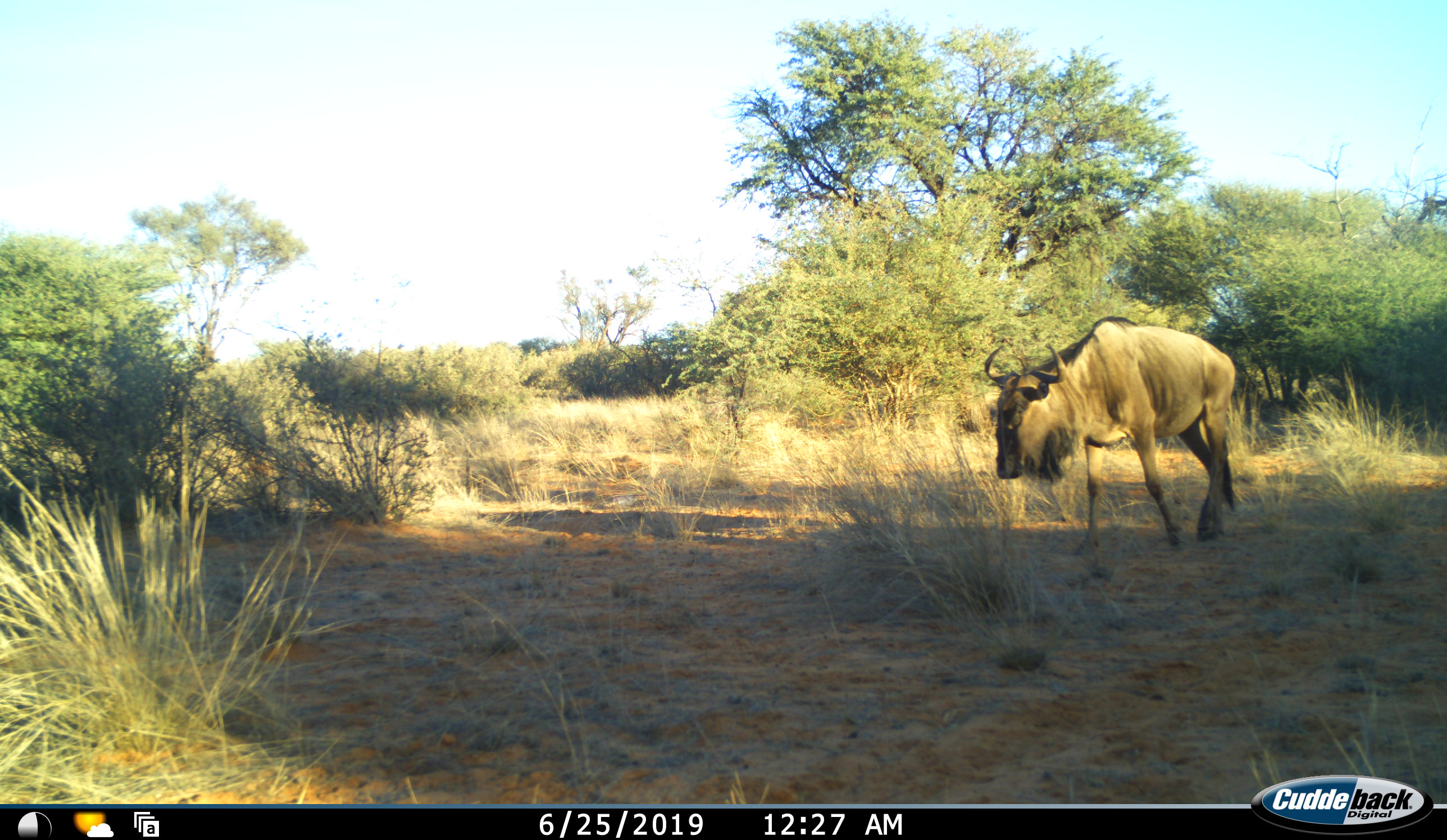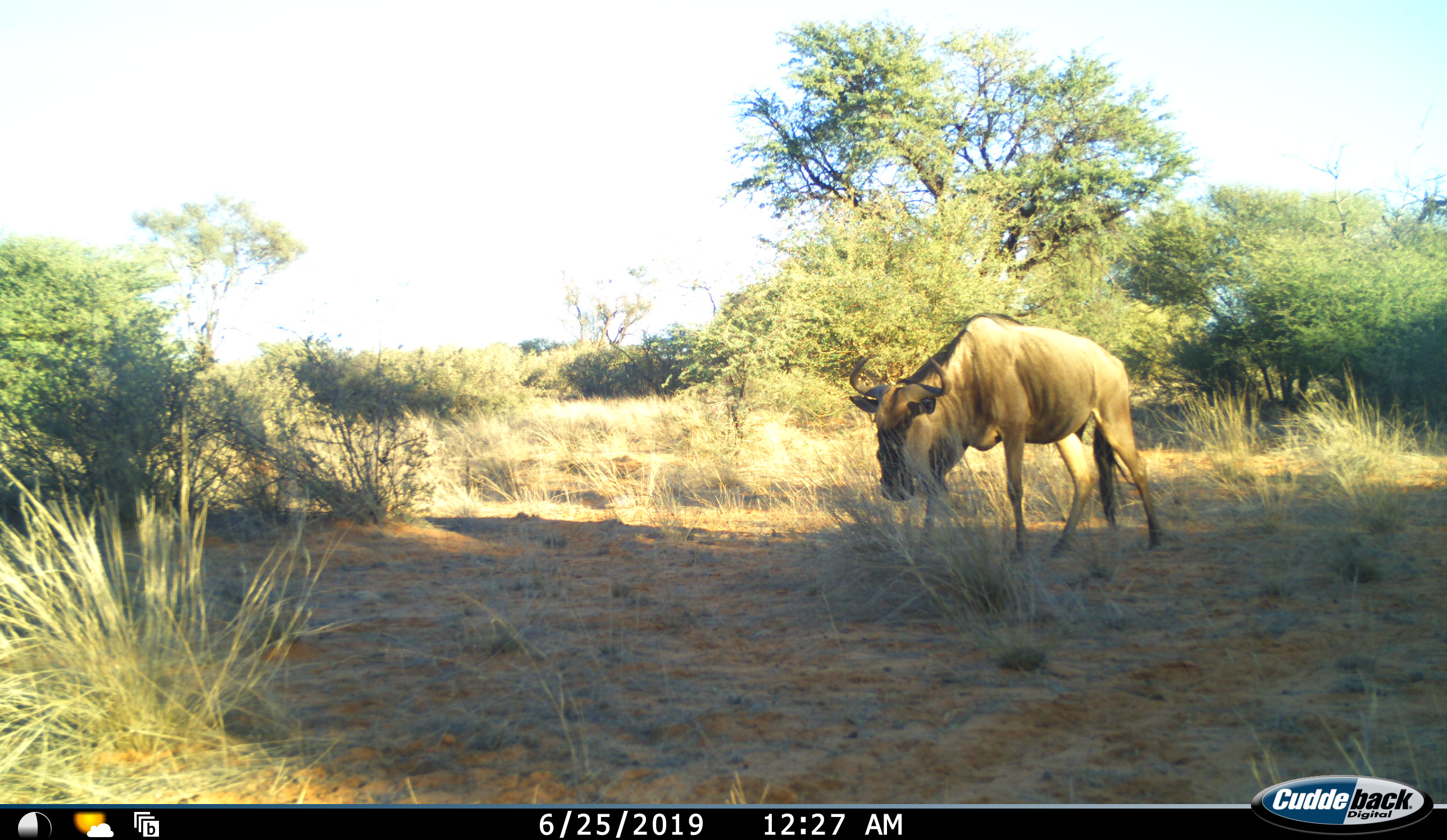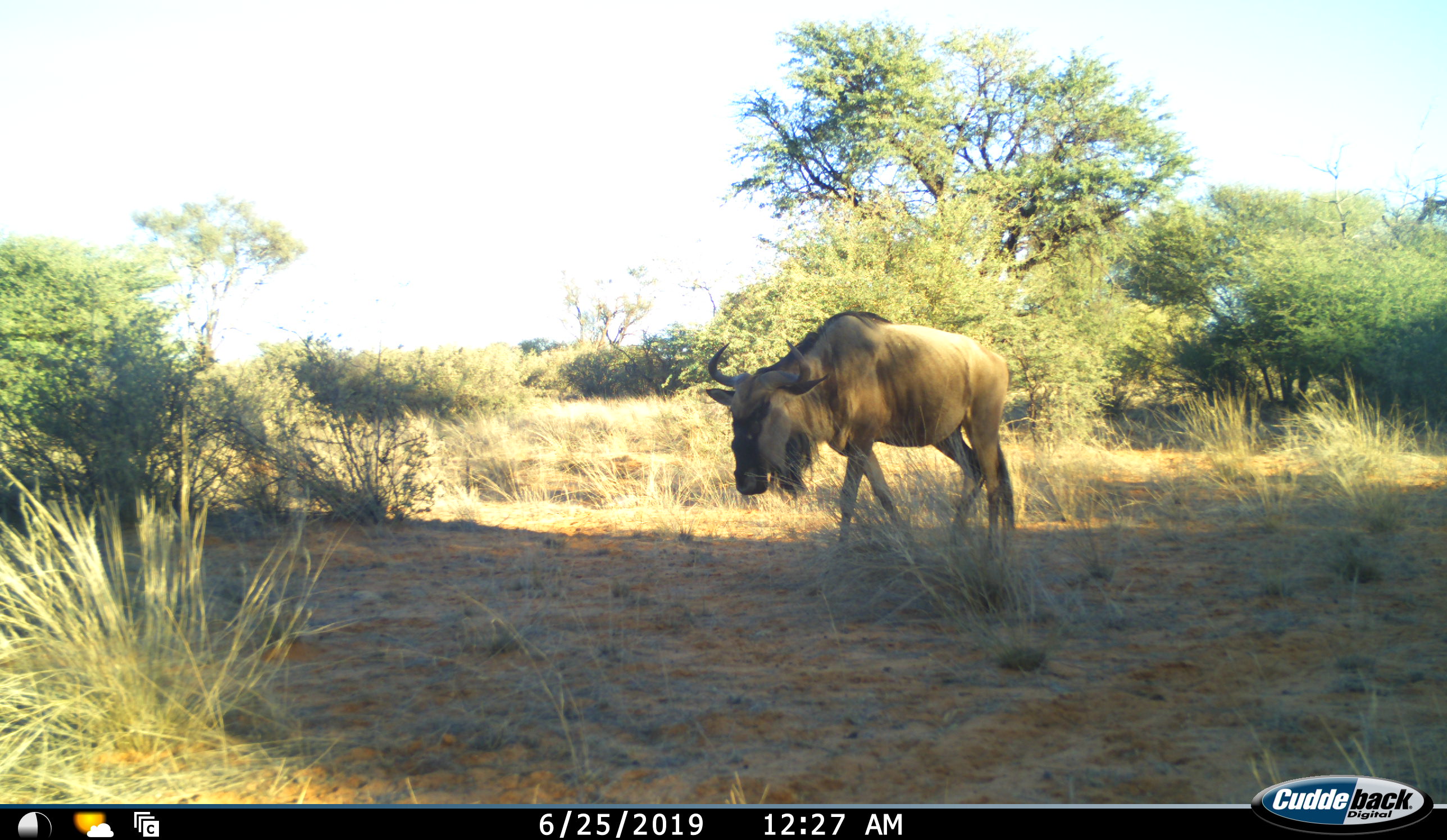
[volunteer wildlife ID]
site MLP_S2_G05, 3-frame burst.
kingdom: Animalia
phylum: Chordata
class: Mammalia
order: Artiodactyla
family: Bovidae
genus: Connochaetes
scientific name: Connochaetes taurinus taurinus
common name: blue wildebeest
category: wildebeestblue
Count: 1.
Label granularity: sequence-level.